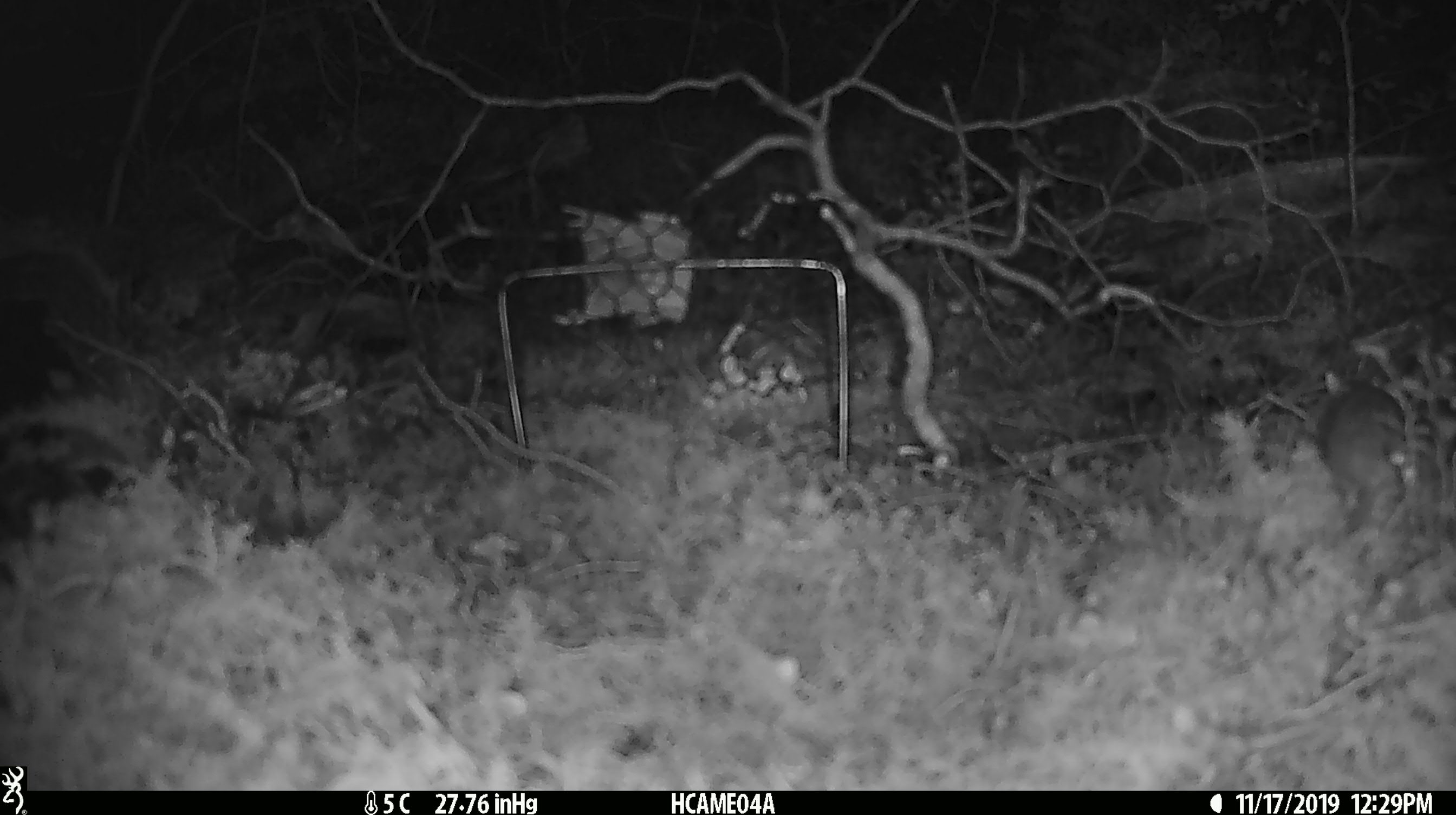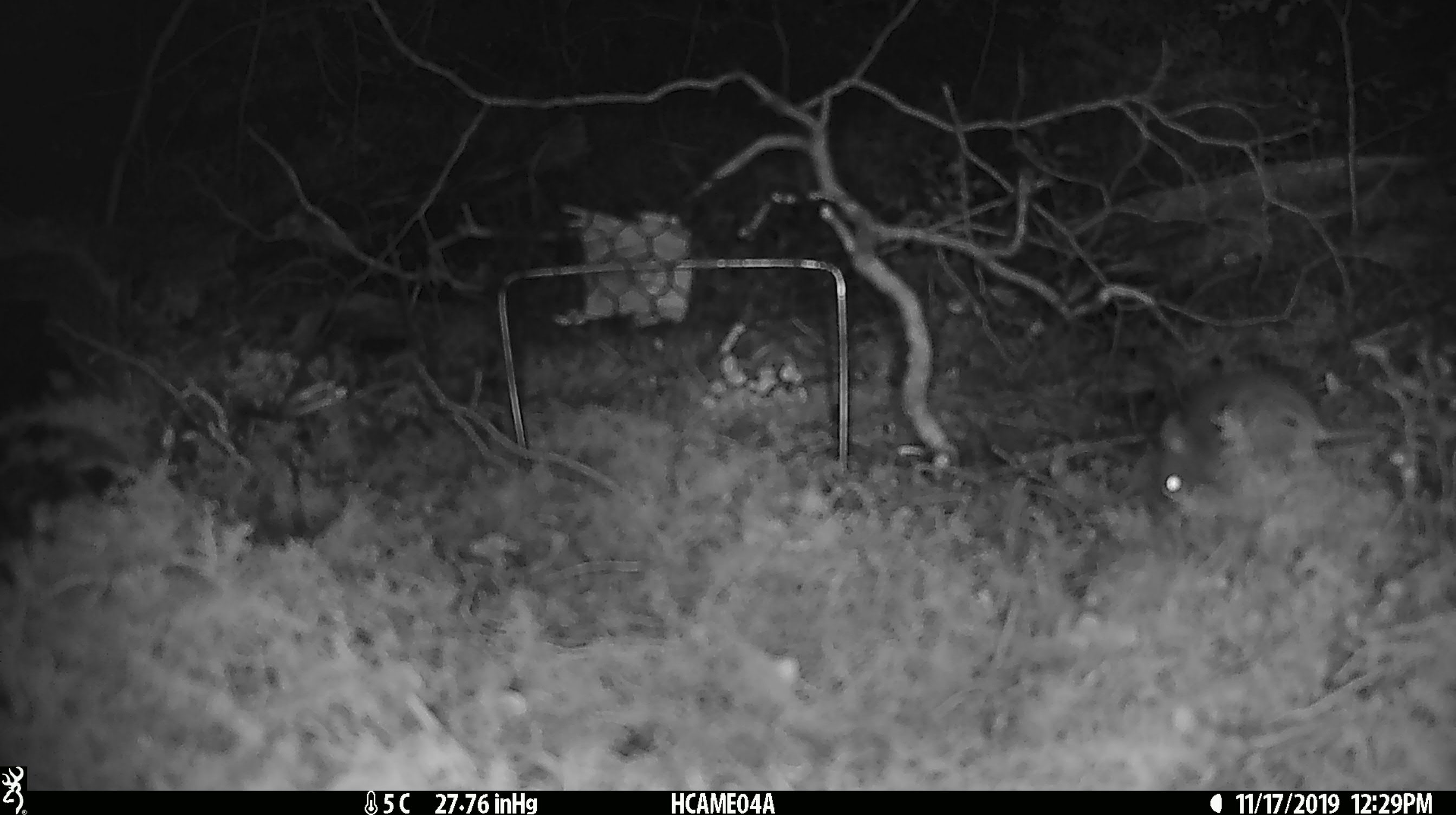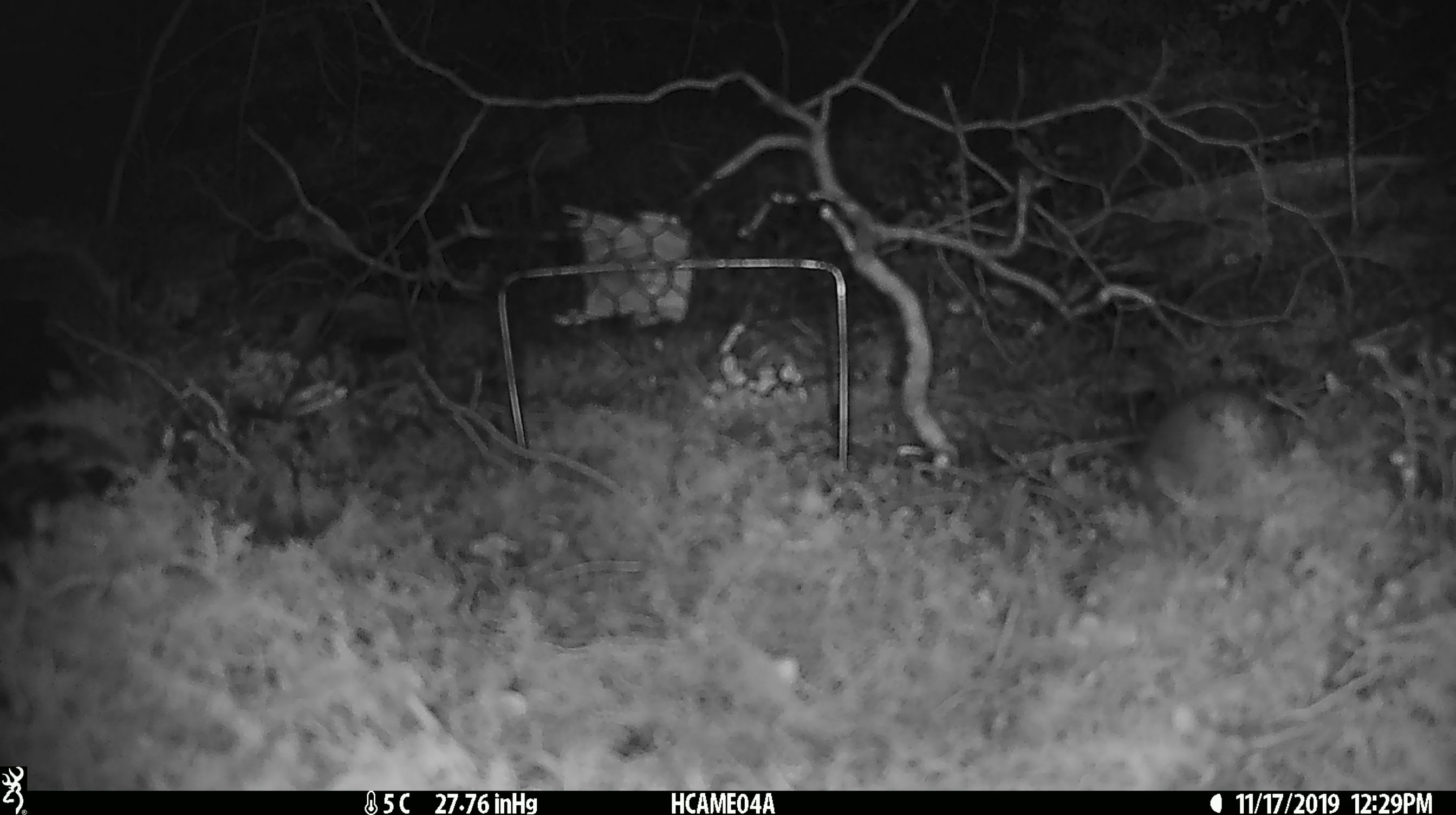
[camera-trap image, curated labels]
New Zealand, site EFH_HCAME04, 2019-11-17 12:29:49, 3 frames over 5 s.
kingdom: Animalia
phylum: Chordata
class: Mammalia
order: Rodentia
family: Muridae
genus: Mus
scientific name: Mus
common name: mouse